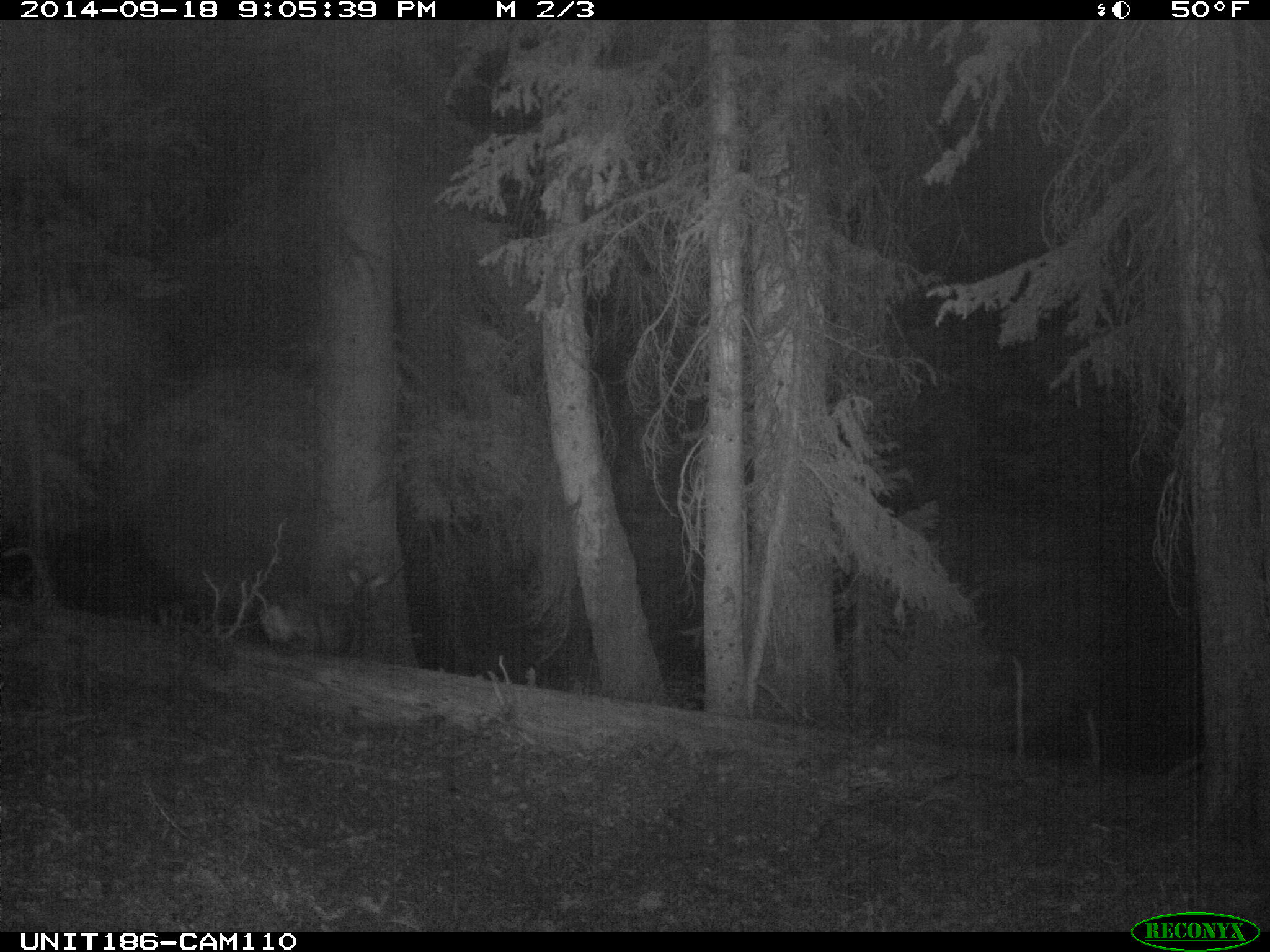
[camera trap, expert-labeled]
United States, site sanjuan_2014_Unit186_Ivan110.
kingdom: Animalia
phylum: Chordata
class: Mammalia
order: Artiodactyla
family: Cervidae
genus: Odocoileus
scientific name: Odocoileus hemionus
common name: mule deer